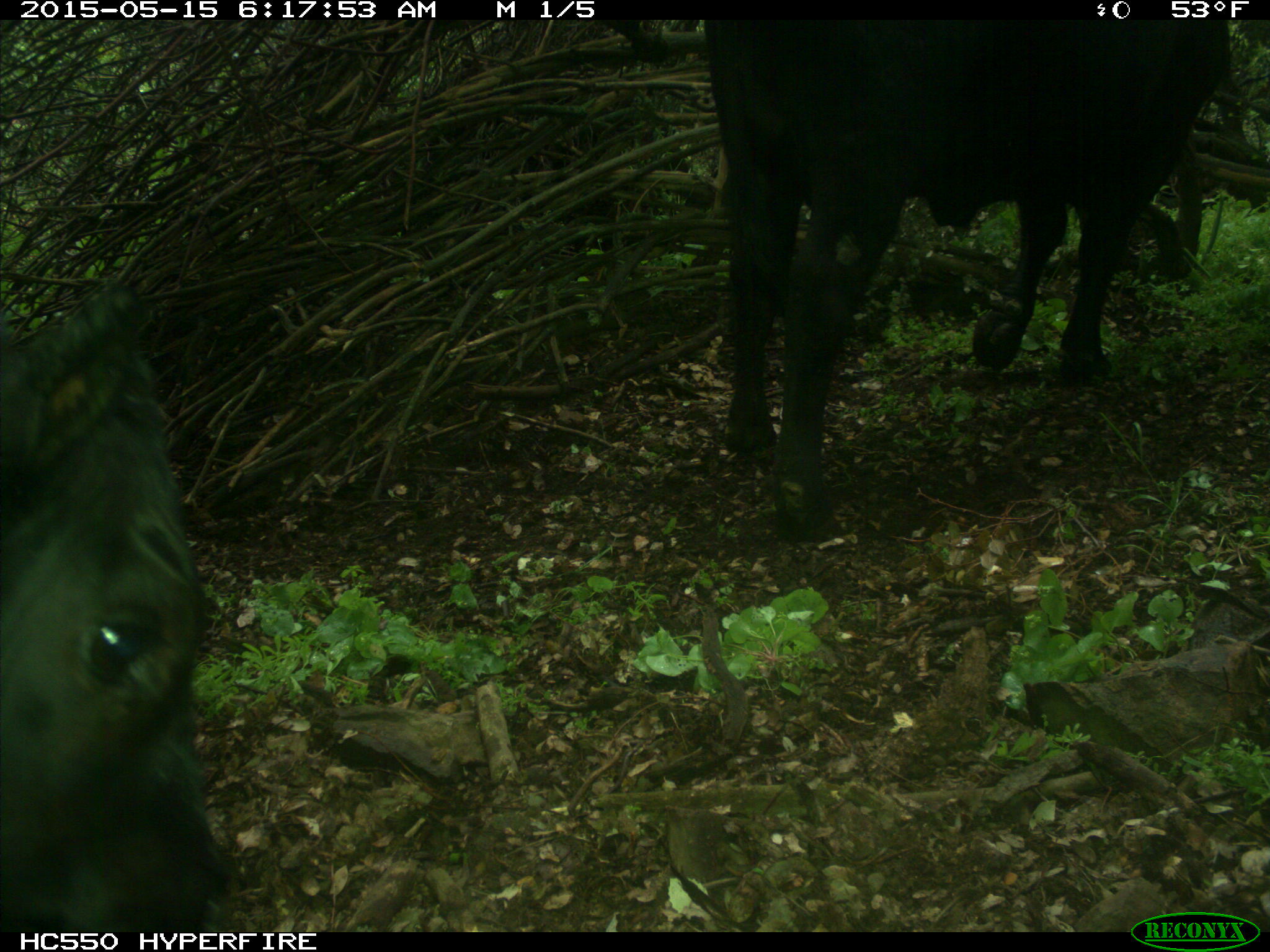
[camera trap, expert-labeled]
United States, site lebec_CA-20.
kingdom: Animalia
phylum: Chordata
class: Mammalia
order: Artiodactyla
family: Bovidae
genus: Bos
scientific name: Bos taurus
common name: domestic cow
Bos taurus (domestic cow).